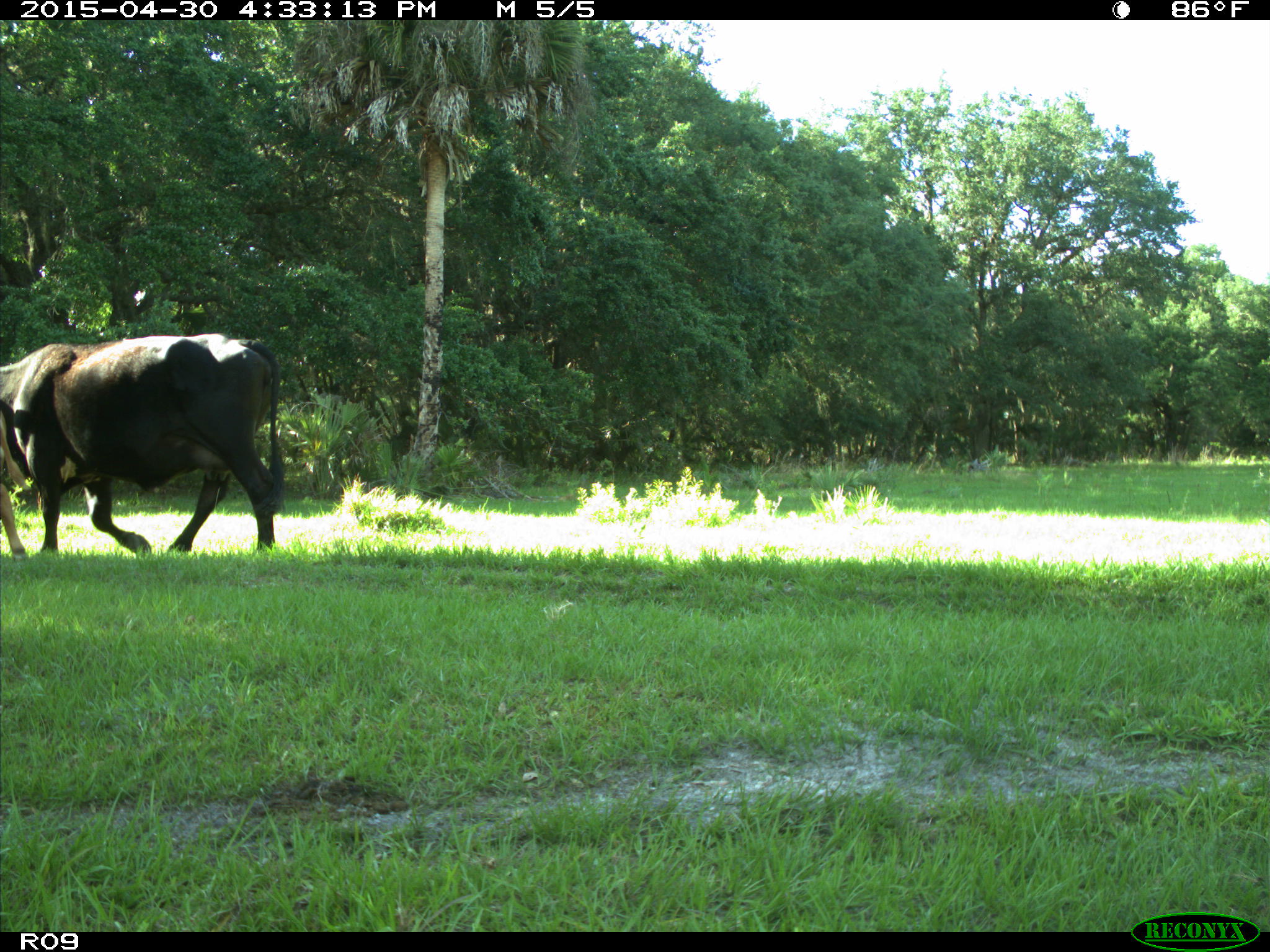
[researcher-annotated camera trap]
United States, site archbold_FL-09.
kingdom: Animalia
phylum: Chordata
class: Mammalia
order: Artiodactyla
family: Bovidae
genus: Bos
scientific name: Bos taurus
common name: domestic cow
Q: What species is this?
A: Bos taurus (domestic cow).